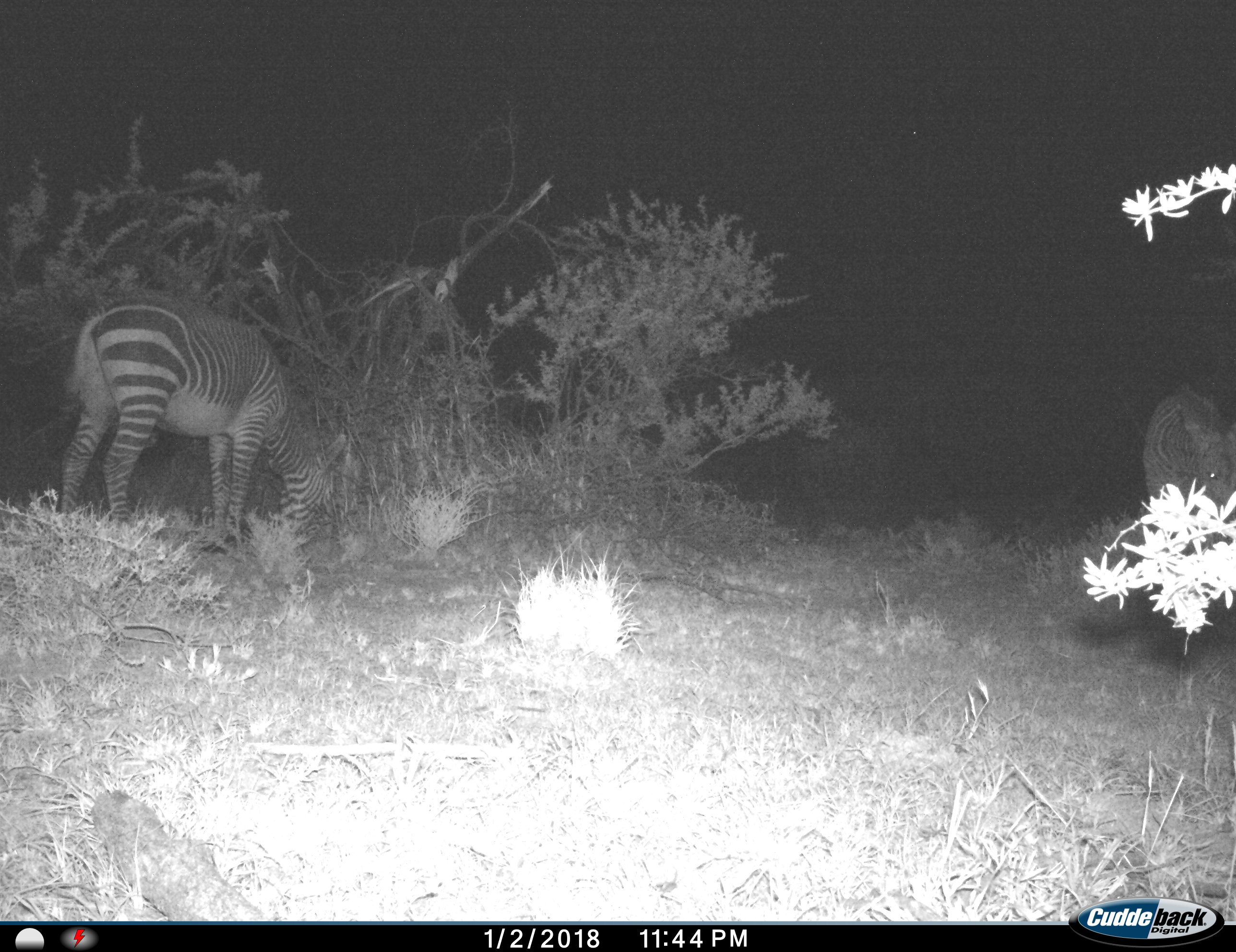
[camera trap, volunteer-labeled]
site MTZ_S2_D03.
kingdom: Animalia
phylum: Chordata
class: Mammalia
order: Perissodactyla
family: Equidae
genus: Equus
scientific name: Equus zebra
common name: mountain zebra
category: zebramountain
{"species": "zebramountain (mountain zebra) (Equus zebra)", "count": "2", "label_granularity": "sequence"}